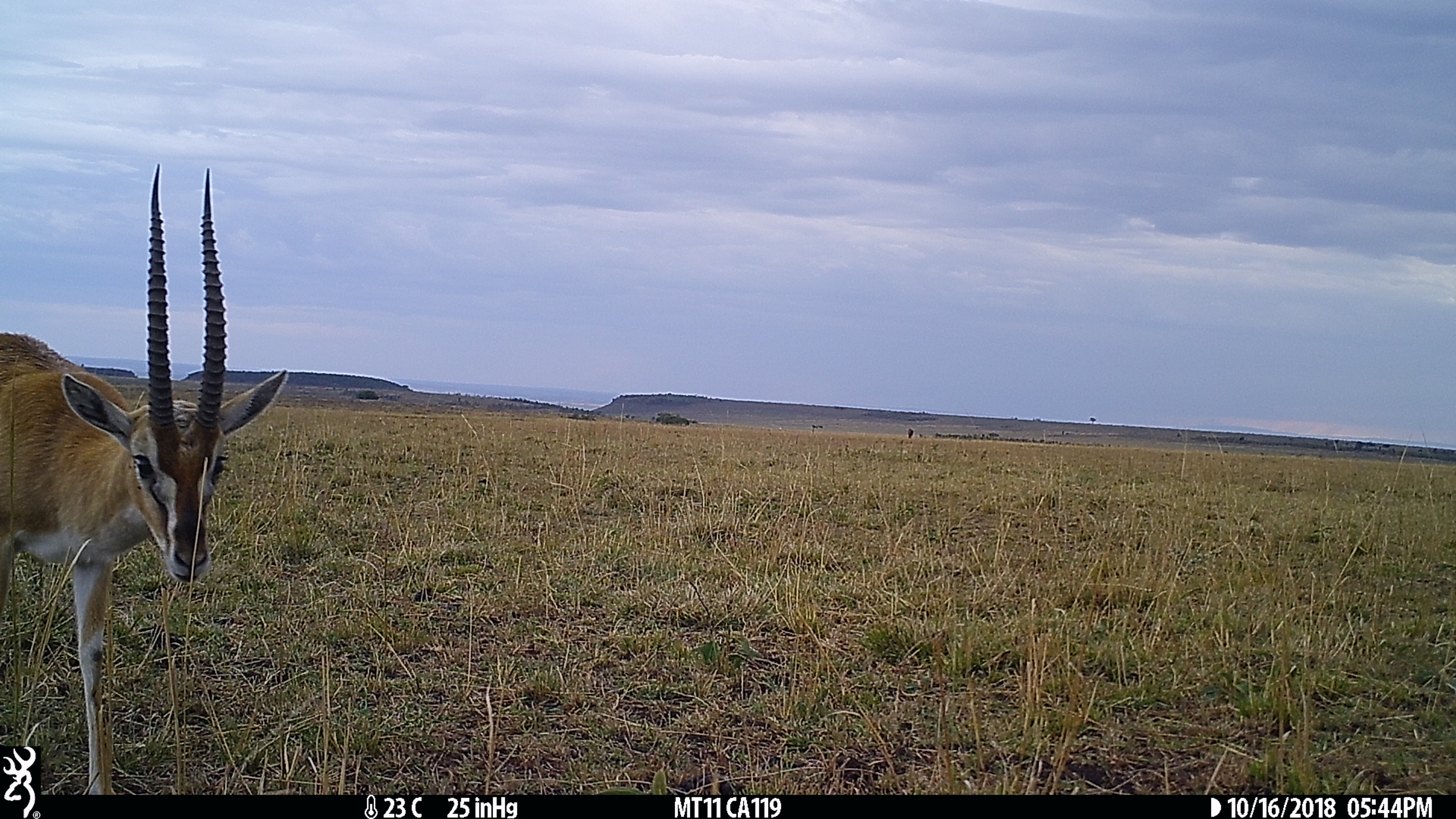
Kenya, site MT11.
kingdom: Animalia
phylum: Chordata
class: Mammalia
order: Artiodactyla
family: Bovidae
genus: Eudorcas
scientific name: Eudorcas thomsonii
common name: thomon's gazelle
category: gazelle thomsons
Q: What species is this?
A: Gazelle thomsons (thomon's gazelle) (Eudorcas thomsonii).